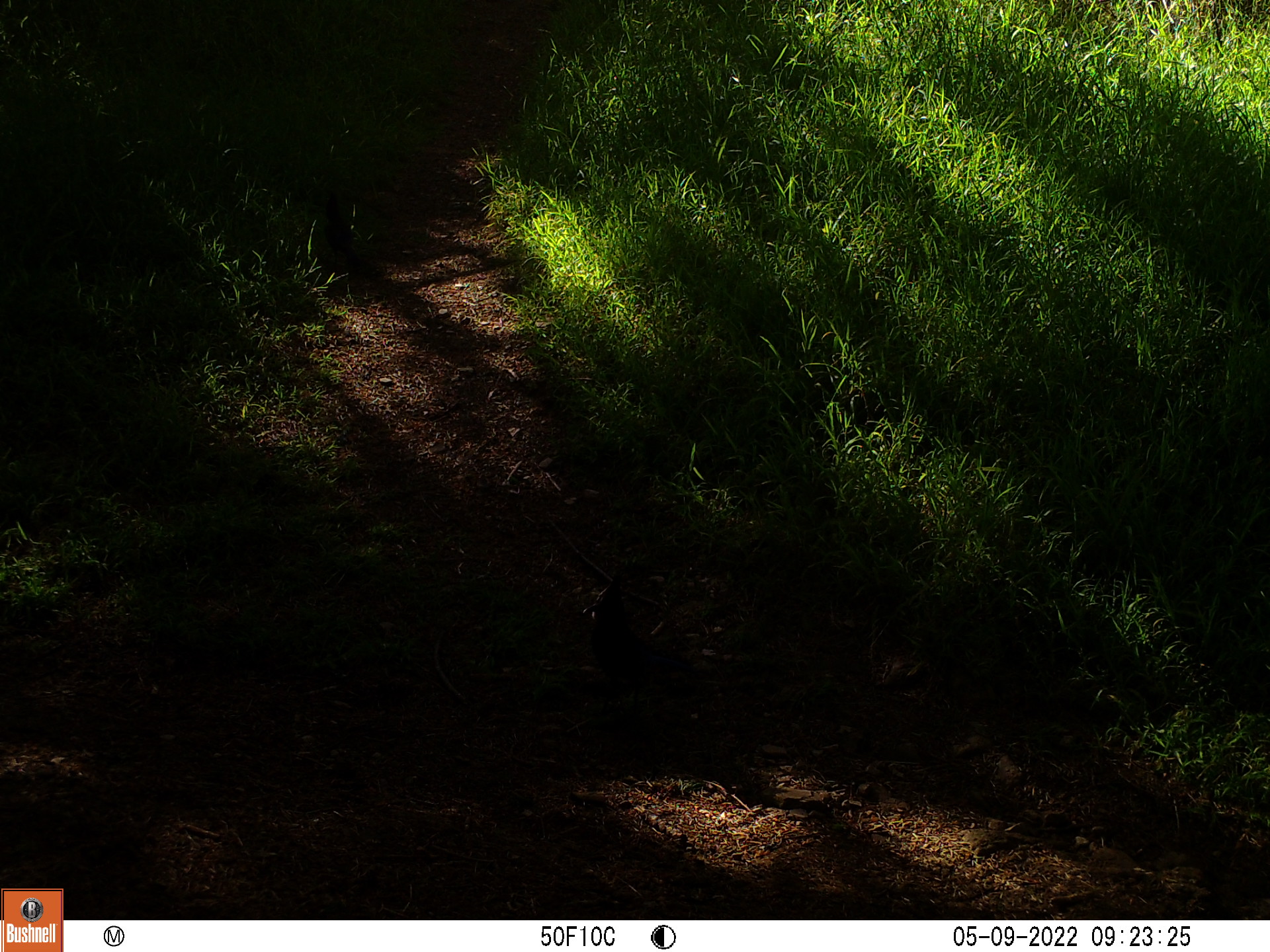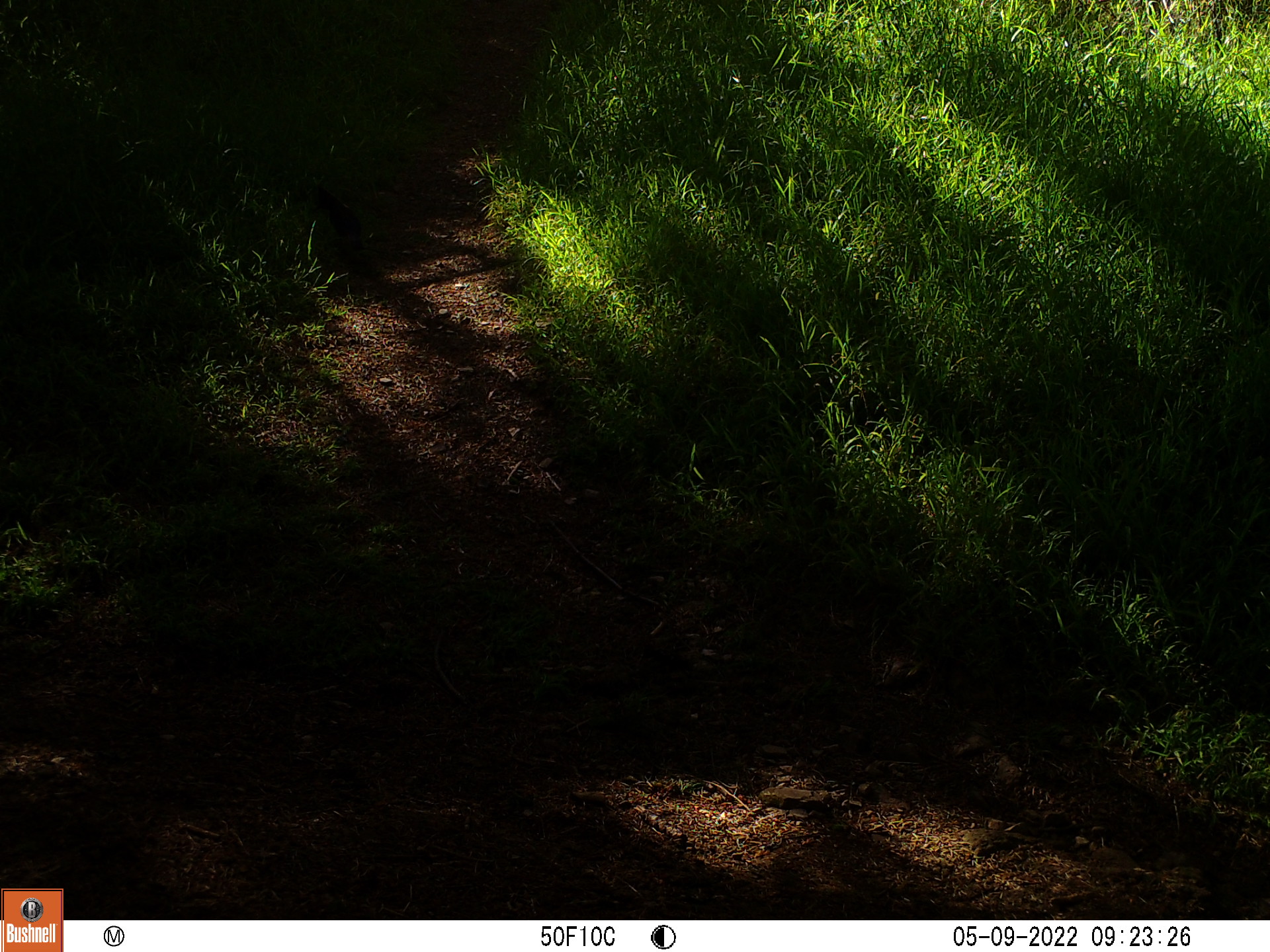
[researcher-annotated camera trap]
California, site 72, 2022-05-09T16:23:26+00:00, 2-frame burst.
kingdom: Animalia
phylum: Chordata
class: Aves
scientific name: Aves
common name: bird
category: unknown bird